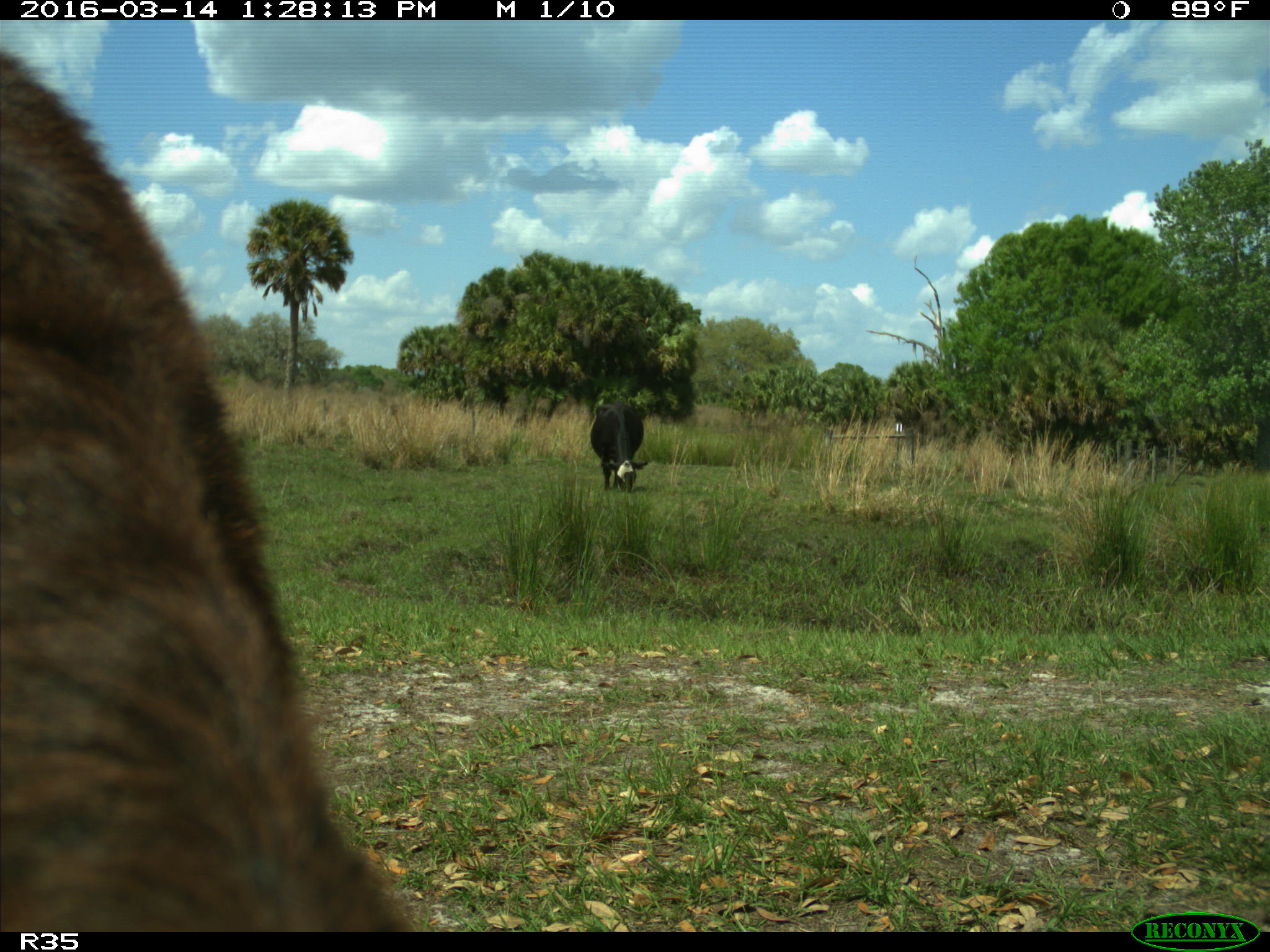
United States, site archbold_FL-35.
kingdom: Animalia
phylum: Chordata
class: Mammalia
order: Artiodactyla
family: Bovidae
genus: Bos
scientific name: Bos taurus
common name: domestic cow